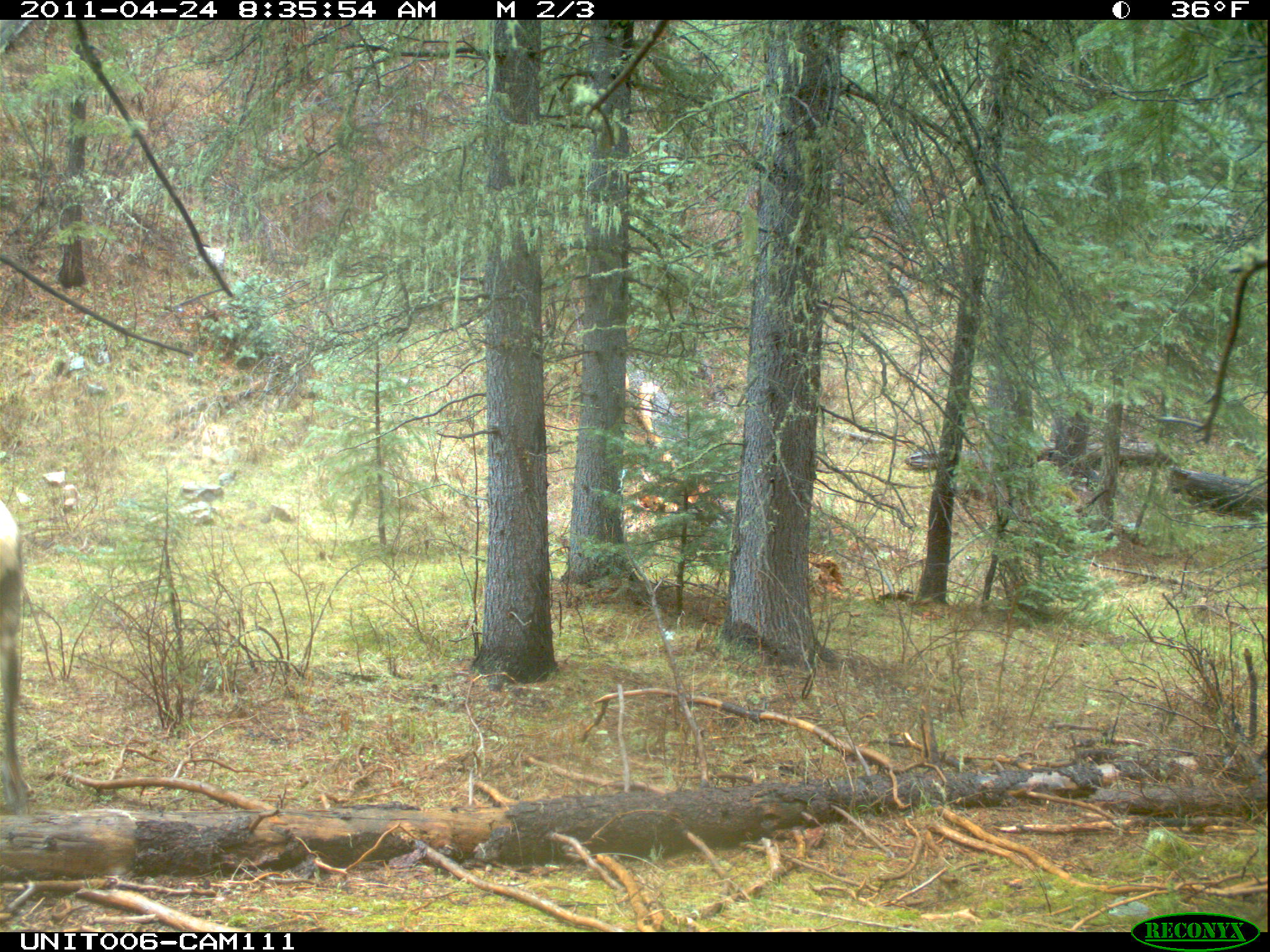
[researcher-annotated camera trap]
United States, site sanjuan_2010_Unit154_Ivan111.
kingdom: Animalia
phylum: Chordata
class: Mammalia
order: Artiodactyla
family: Cervidae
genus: Cervus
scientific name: Cervus elaphus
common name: red deer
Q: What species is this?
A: Cervus elaphus (red deer).